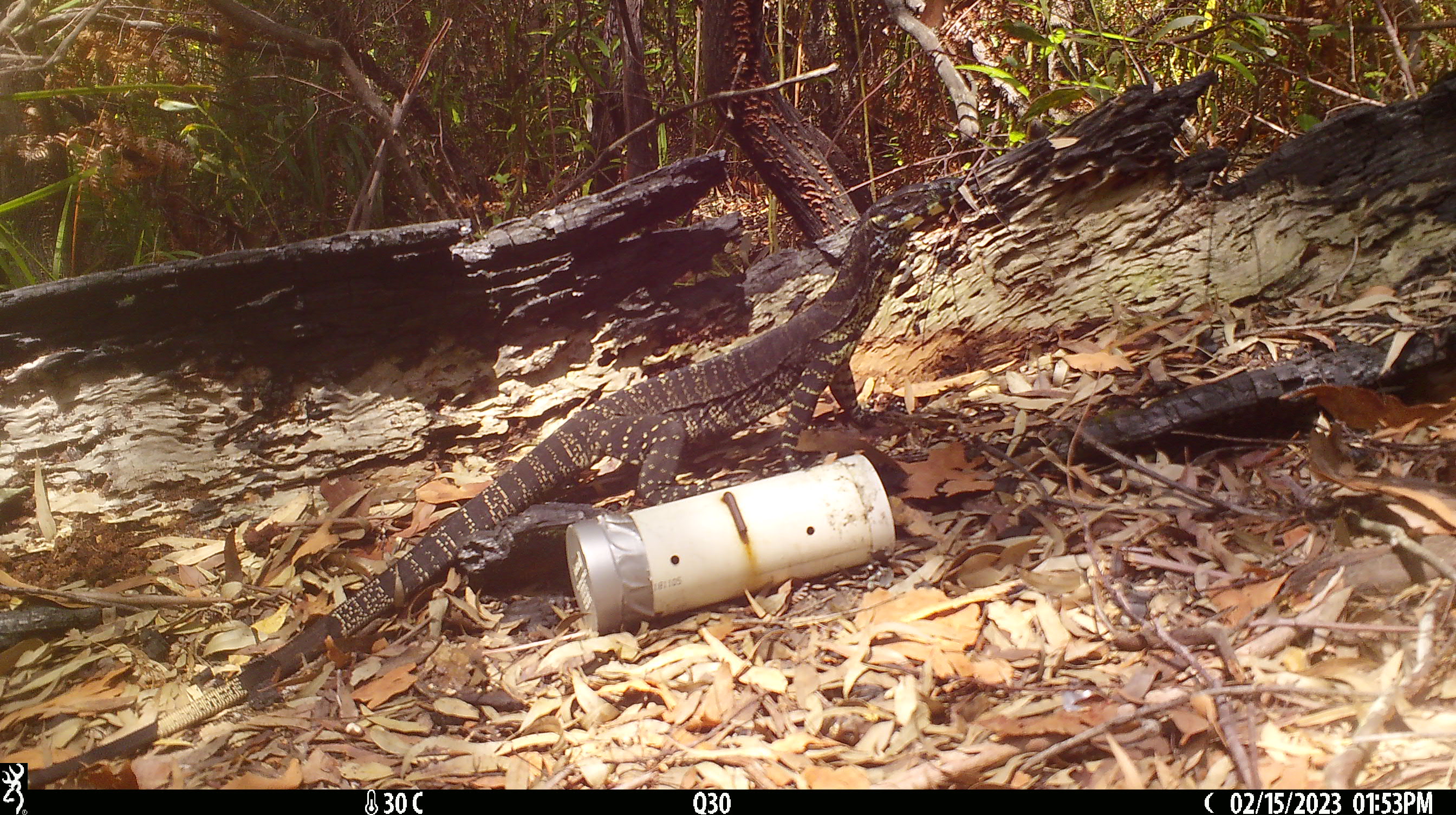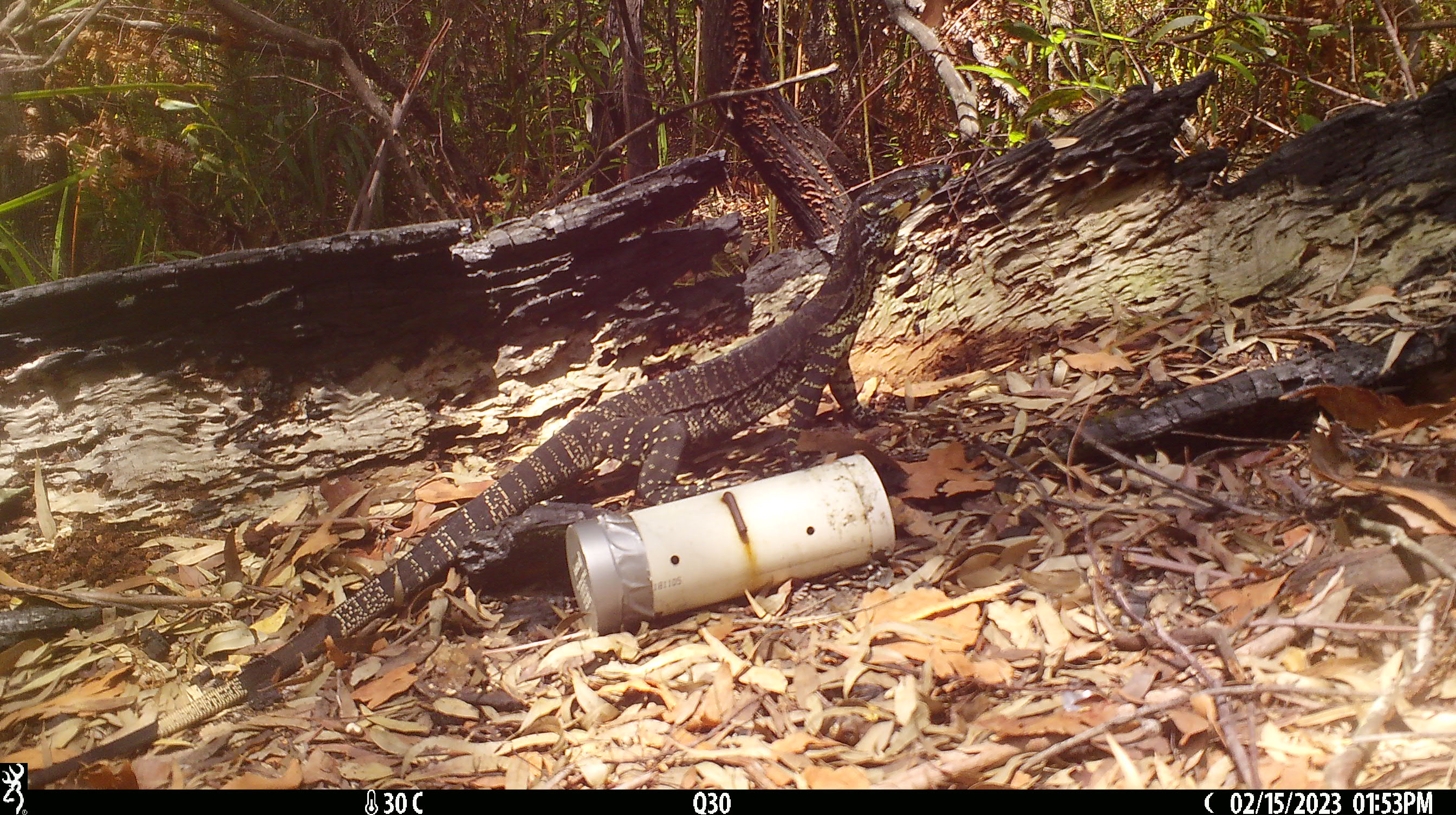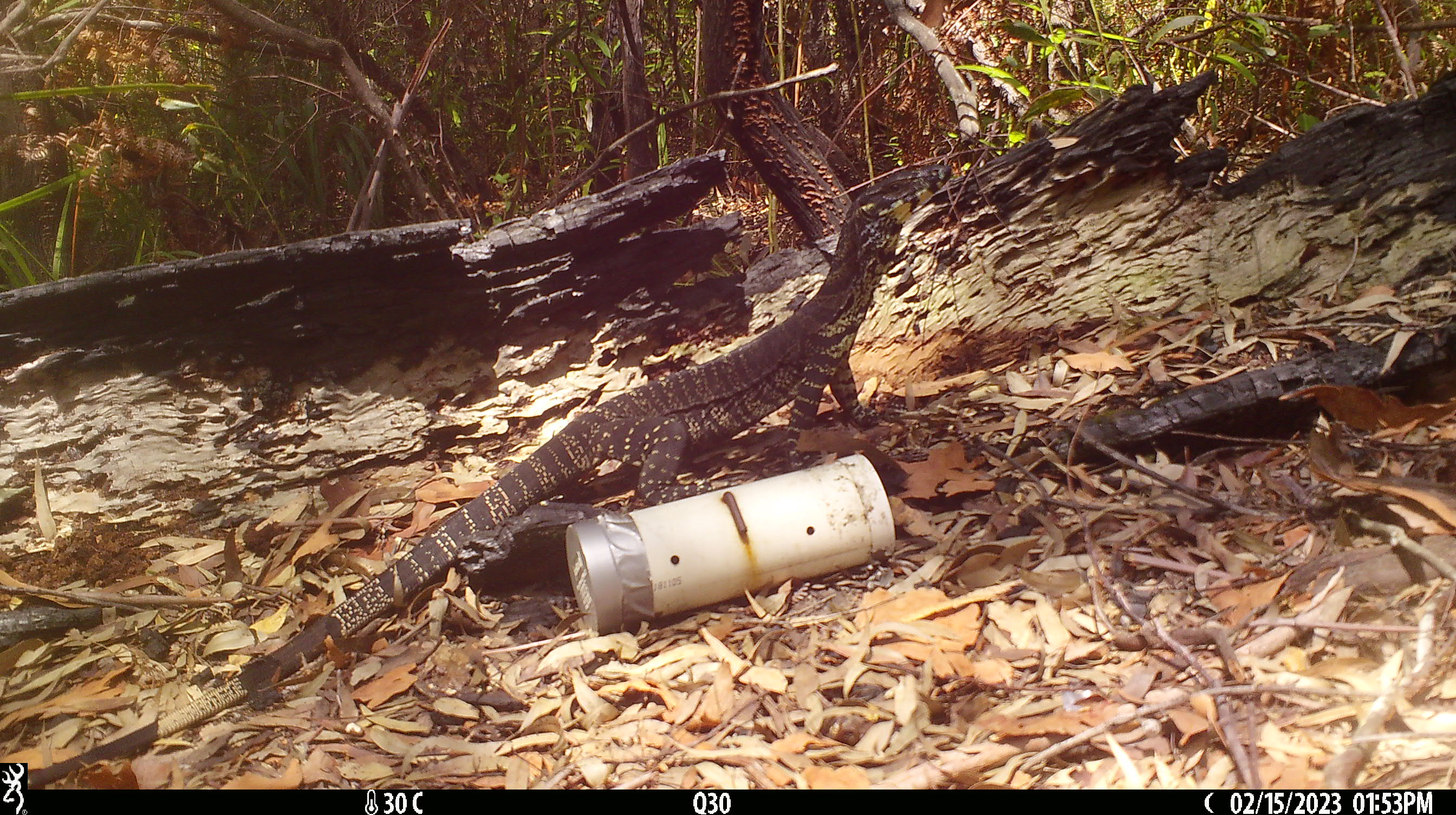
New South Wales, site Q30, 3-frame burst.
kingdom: Animalia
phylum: Chordata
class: Reptilia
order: Squamata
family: Varanidae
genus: Varanus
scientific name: Varanus varius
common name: lace monitor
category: goanna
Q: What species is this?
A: Goanna (lace monitor) (Varanus varius).